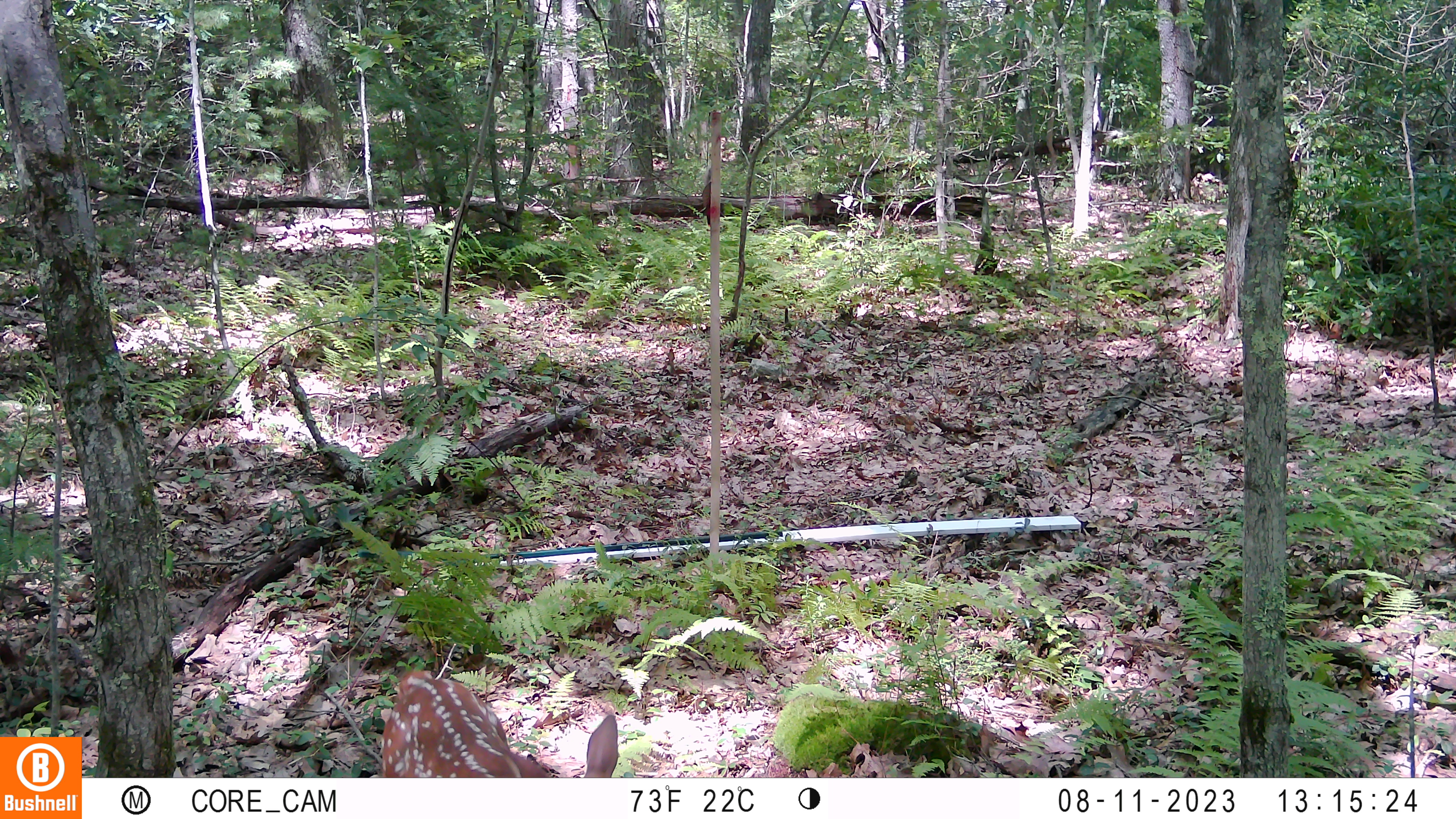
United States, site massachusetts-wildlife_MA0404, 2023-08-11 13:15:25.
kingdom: Animalia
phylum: Chordata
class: Mammalia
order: Artiodactyla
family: Cervidae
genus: Odocoileus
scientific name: Odocoileus virginianus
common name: white-tailed deer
White-tailed deer (Odocoileus virginianus).